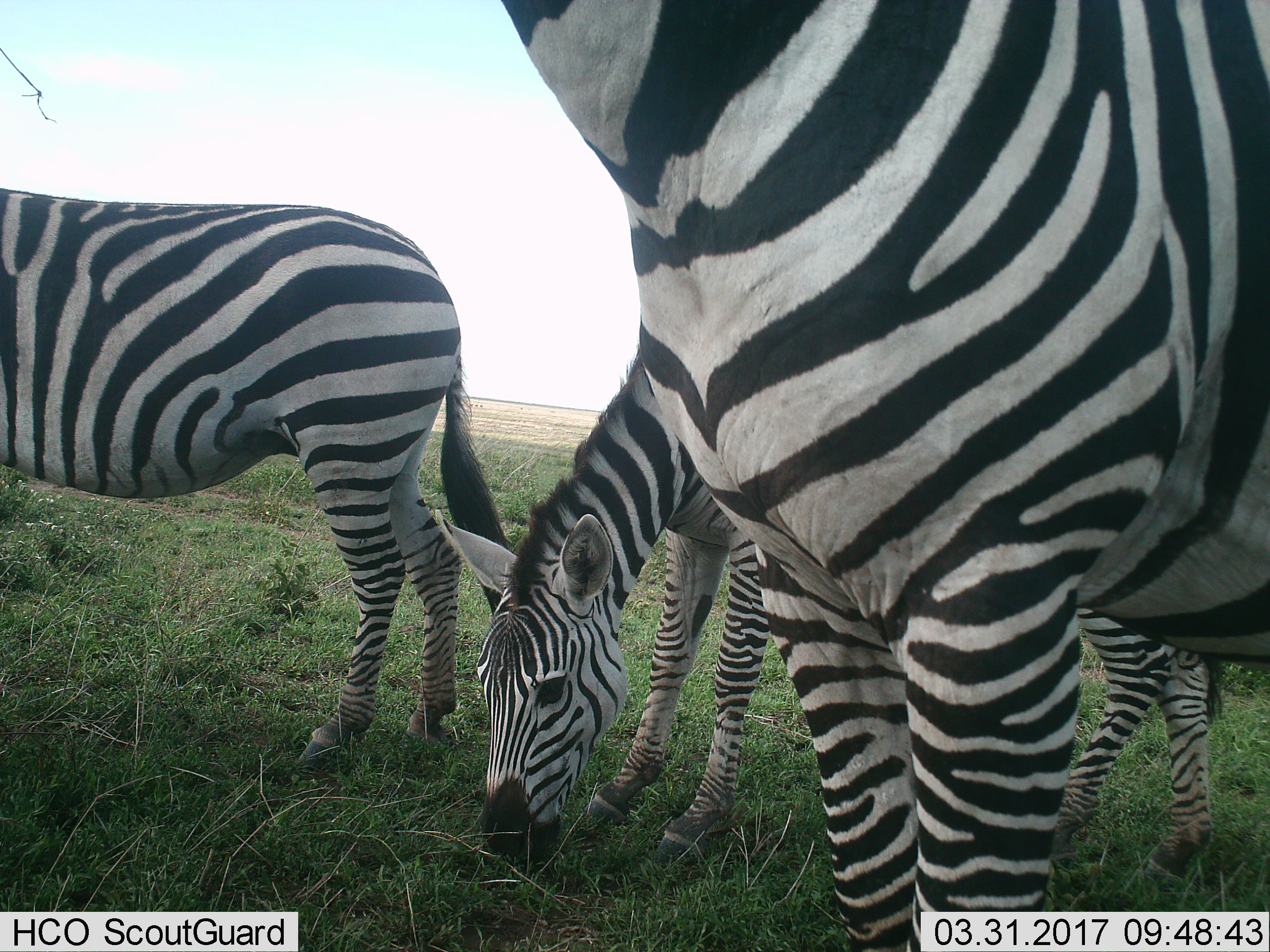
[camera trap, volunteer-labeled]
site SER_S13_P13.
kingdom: Animalia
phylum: Chordata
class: Mammalia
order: Perissodactyla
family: Equidae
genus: Equus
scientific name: Equus quagga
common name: plains zebra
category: zebraplains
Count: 3.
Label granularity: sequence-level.